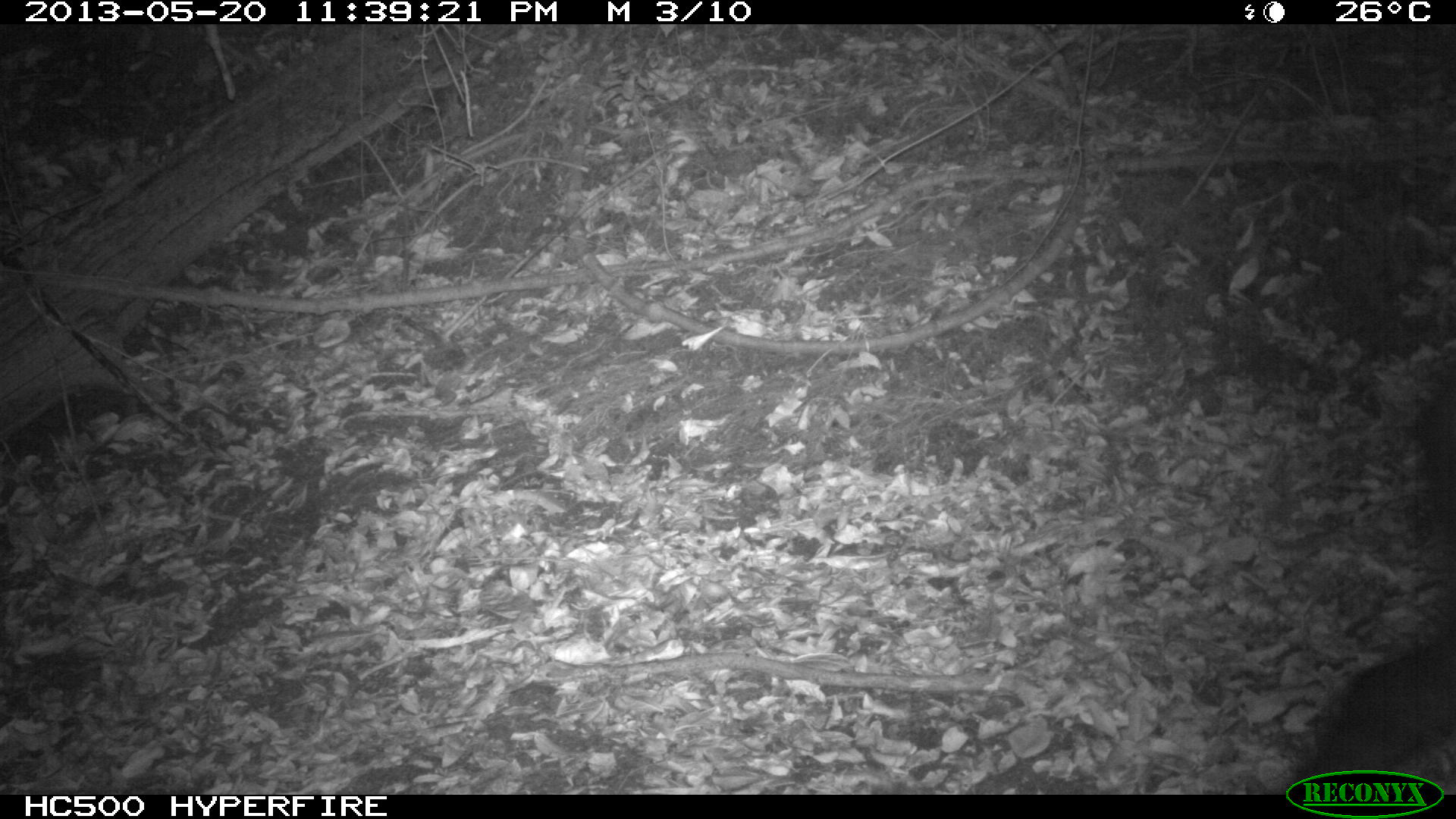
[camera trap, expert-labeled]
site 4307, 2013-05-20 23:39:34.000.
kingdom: Animalia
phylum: Chordata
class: Mammalia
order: Perissodactyla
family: Tapiridae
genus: Tapirus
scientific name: Tapirus bairdii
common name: baird's tapir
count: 1